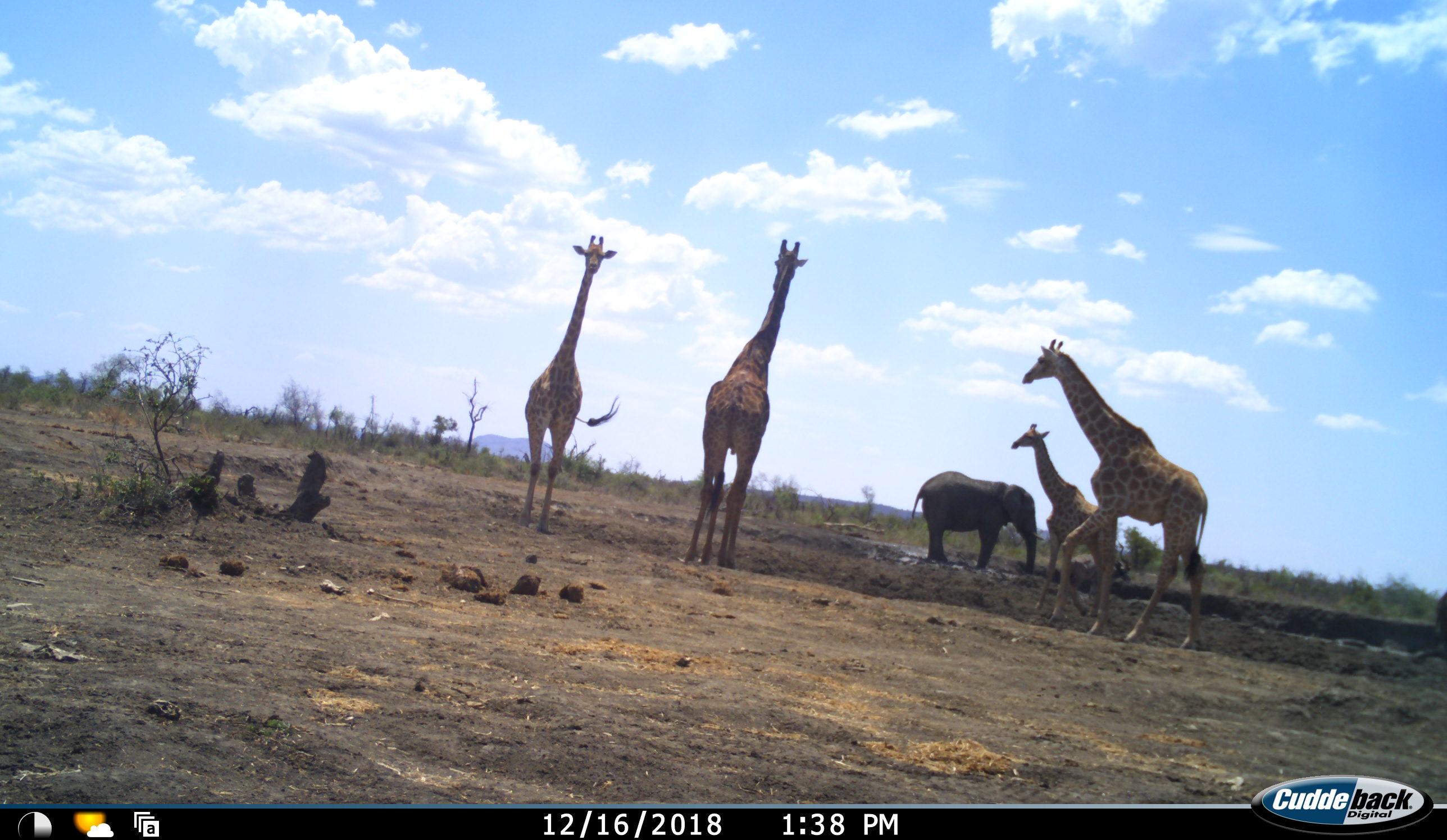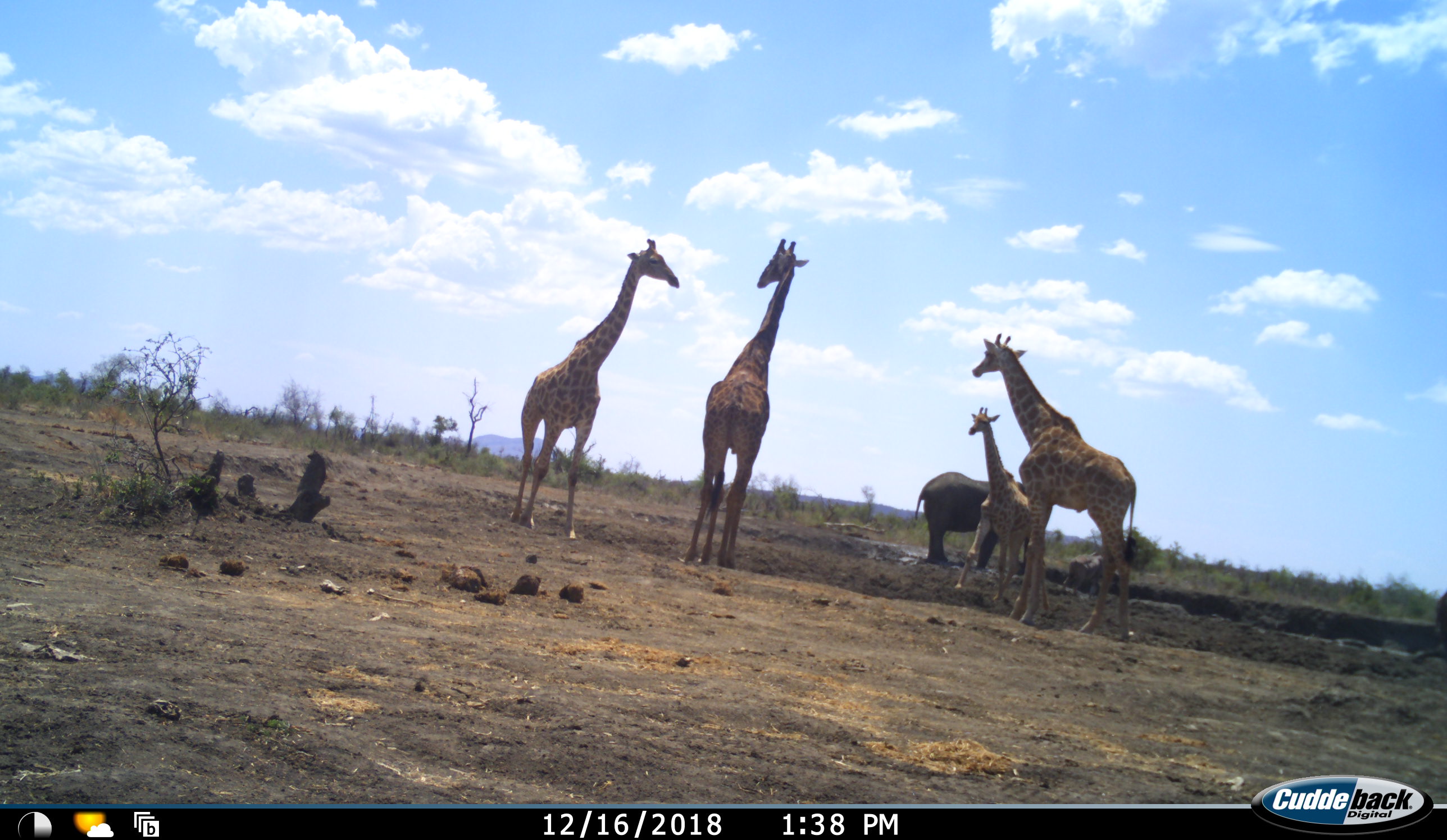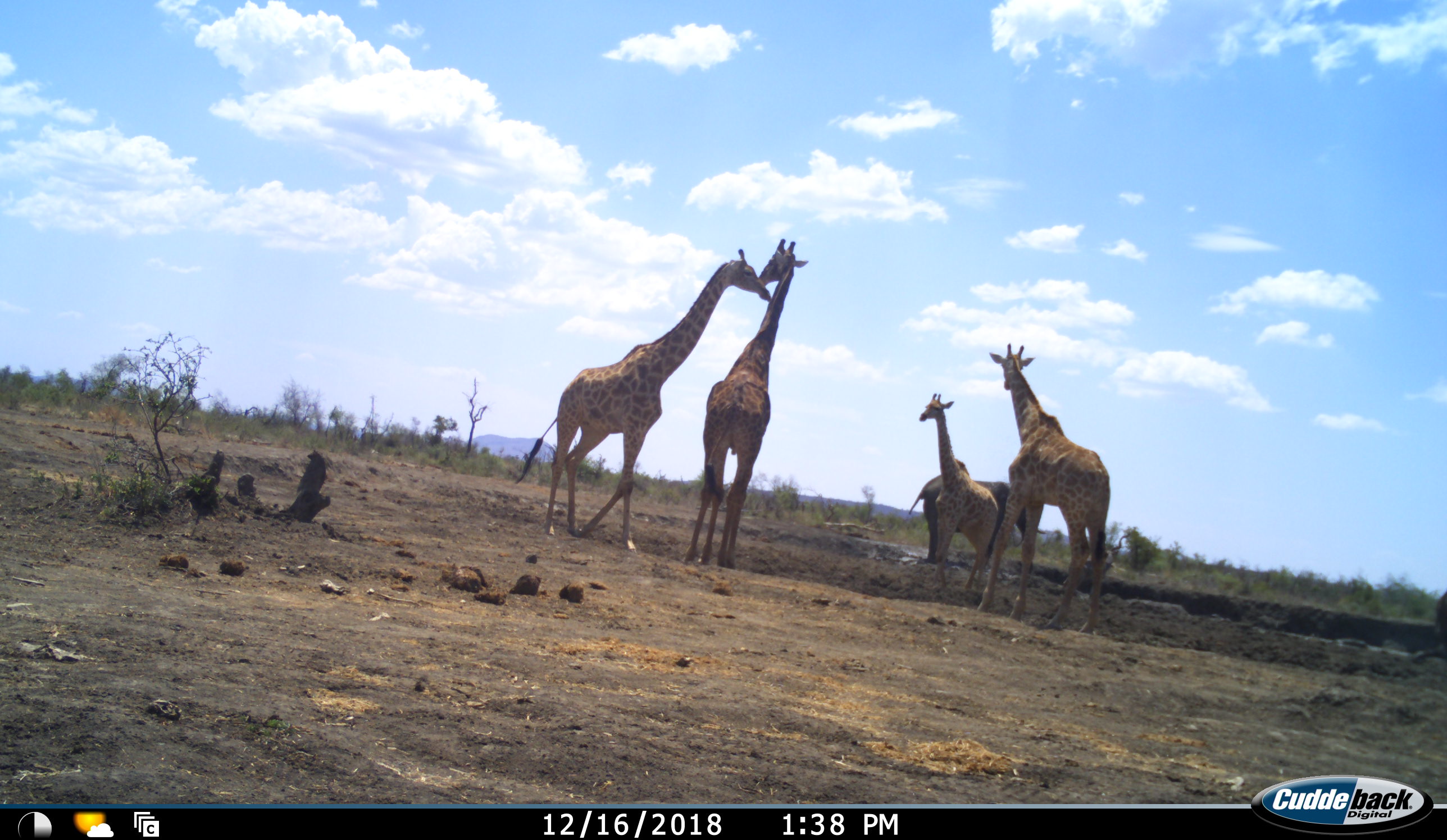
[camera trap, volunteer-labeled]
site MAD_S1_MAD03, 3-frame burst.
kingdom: Animalia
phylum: Chordata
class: Mammalia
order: Proboscidea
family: Elephantidae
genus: Loxodonta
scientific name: Loxodonta africana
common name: african bush elephant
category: elephant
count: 1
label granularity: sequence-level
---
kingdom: Animalia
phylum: Chordata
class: Mammalia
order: Artiodactyla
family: Giraffidae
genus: Giraffa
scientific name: Giraffa camelopardalis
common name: giraffe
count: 4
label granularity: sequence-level